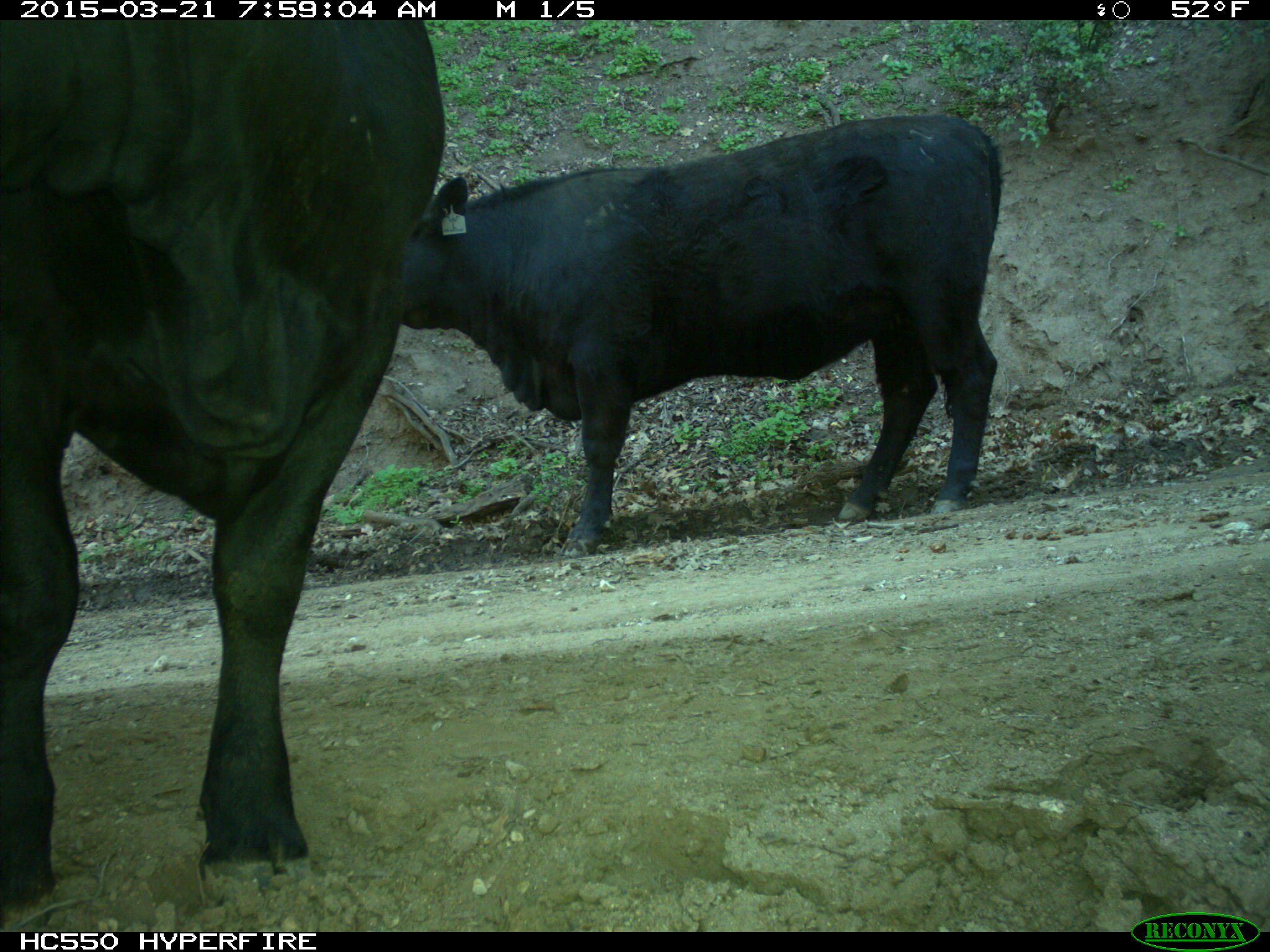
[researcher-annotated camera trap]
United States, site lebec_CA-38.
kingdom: Animalia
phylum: Chordata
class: Mammalia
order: Artiodactyla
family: Bovidae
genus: Bos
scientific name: Bos taurus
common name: domestic cow